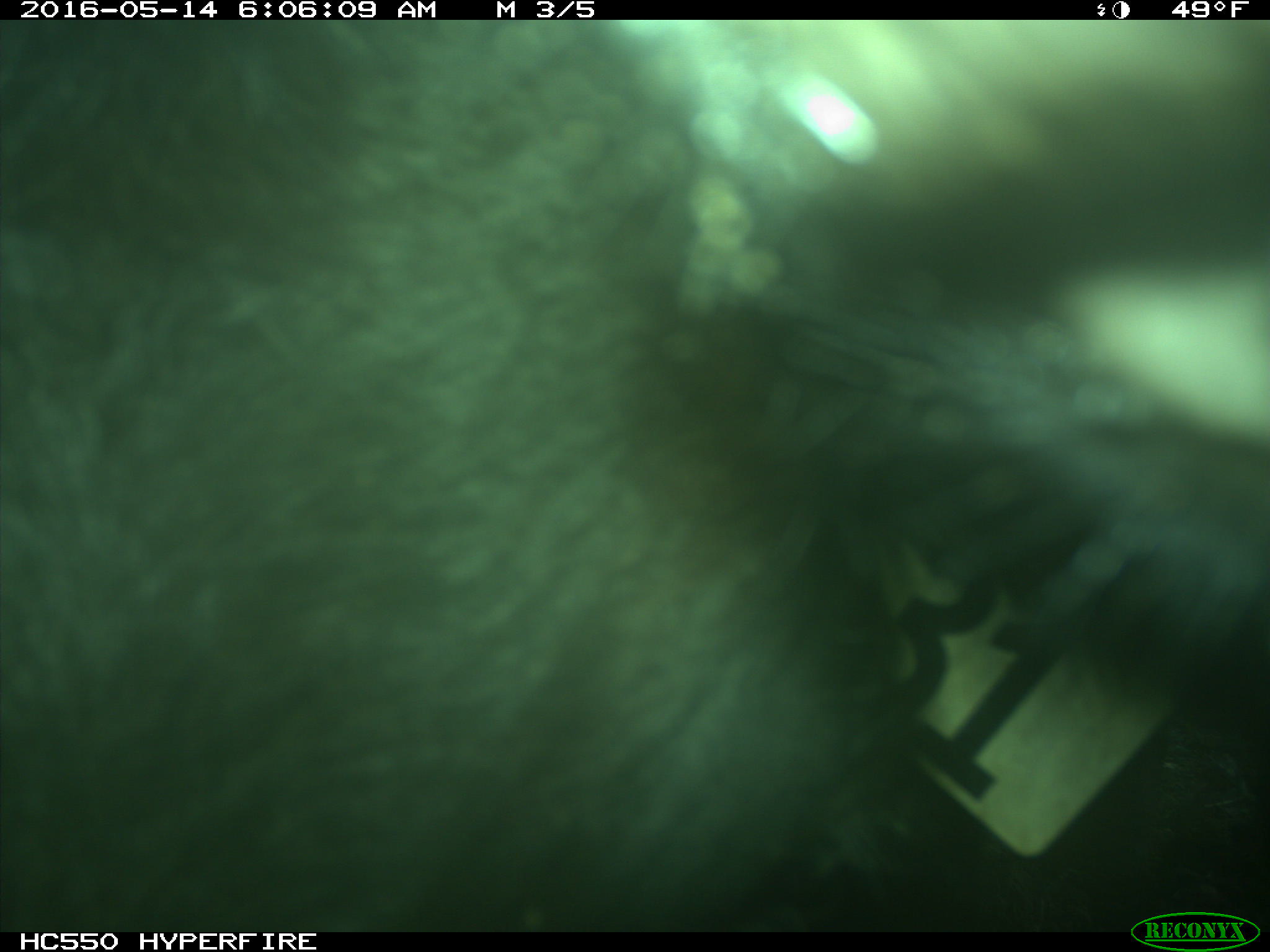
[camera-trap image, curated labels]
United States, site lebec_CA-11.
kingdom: Animalia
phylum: Chordata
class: Mammalia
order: Artiodactyla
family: Bovidae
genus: Bos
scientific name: Bos taurus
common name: domestic cow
Bos taurus (domestic cow).